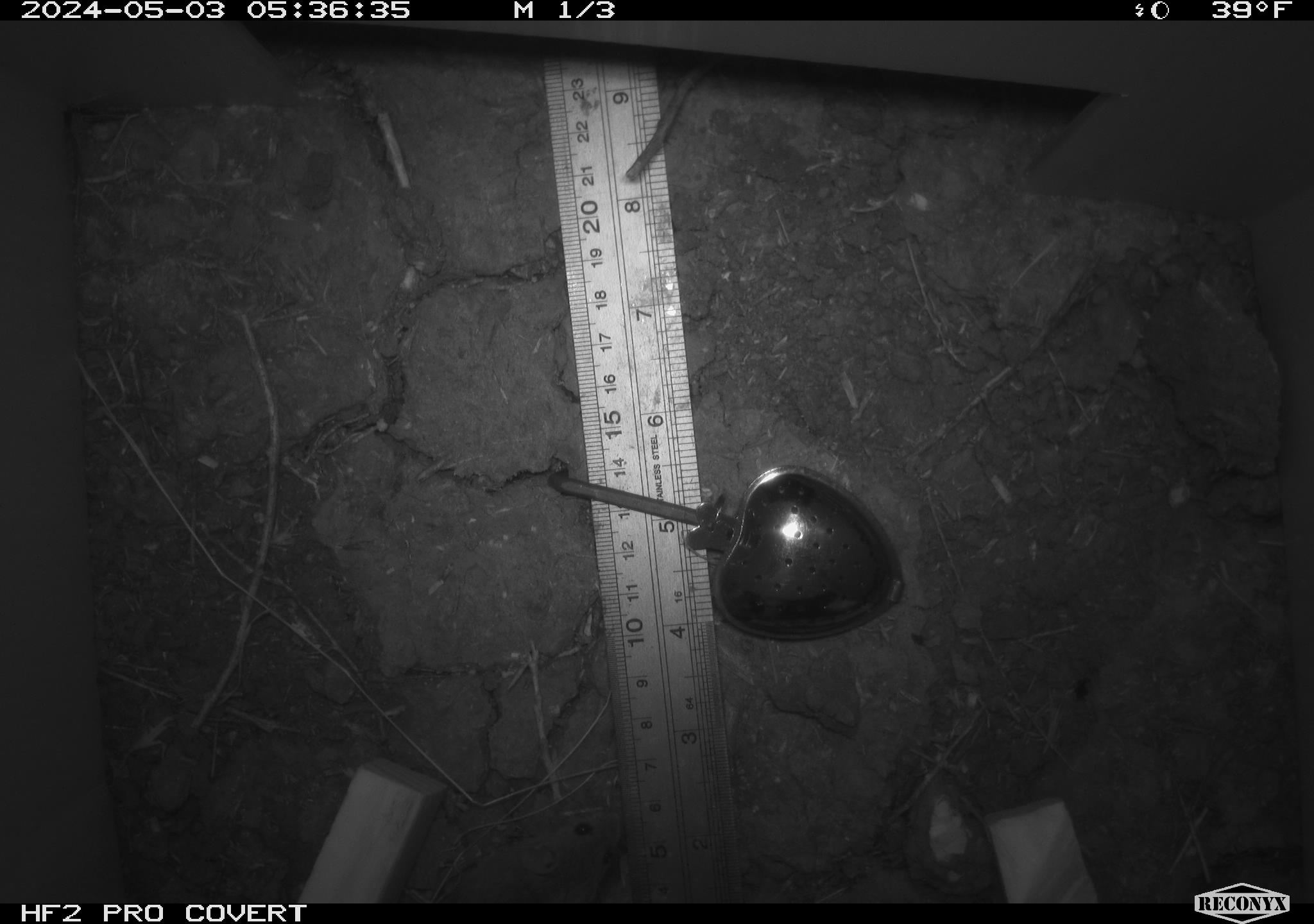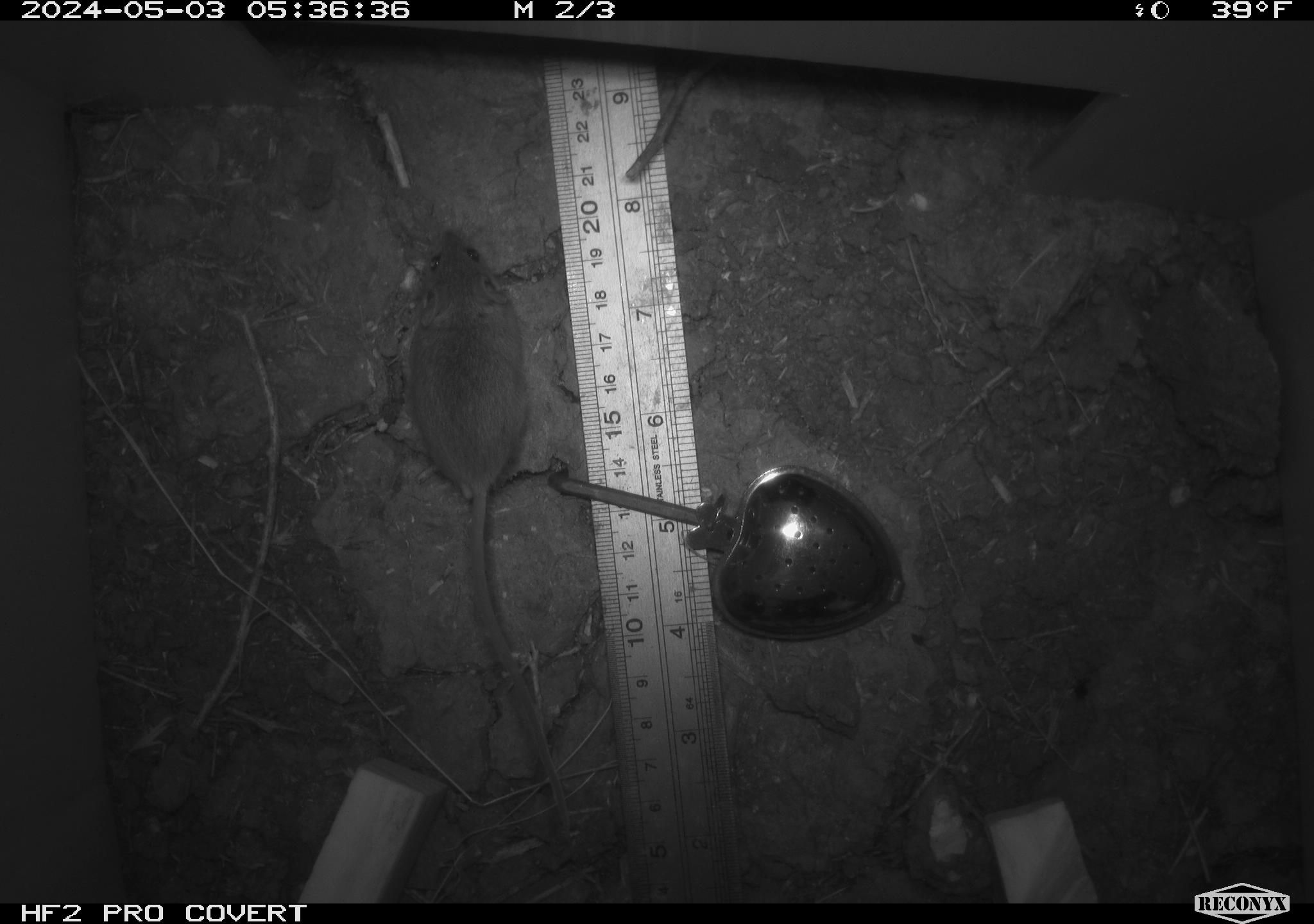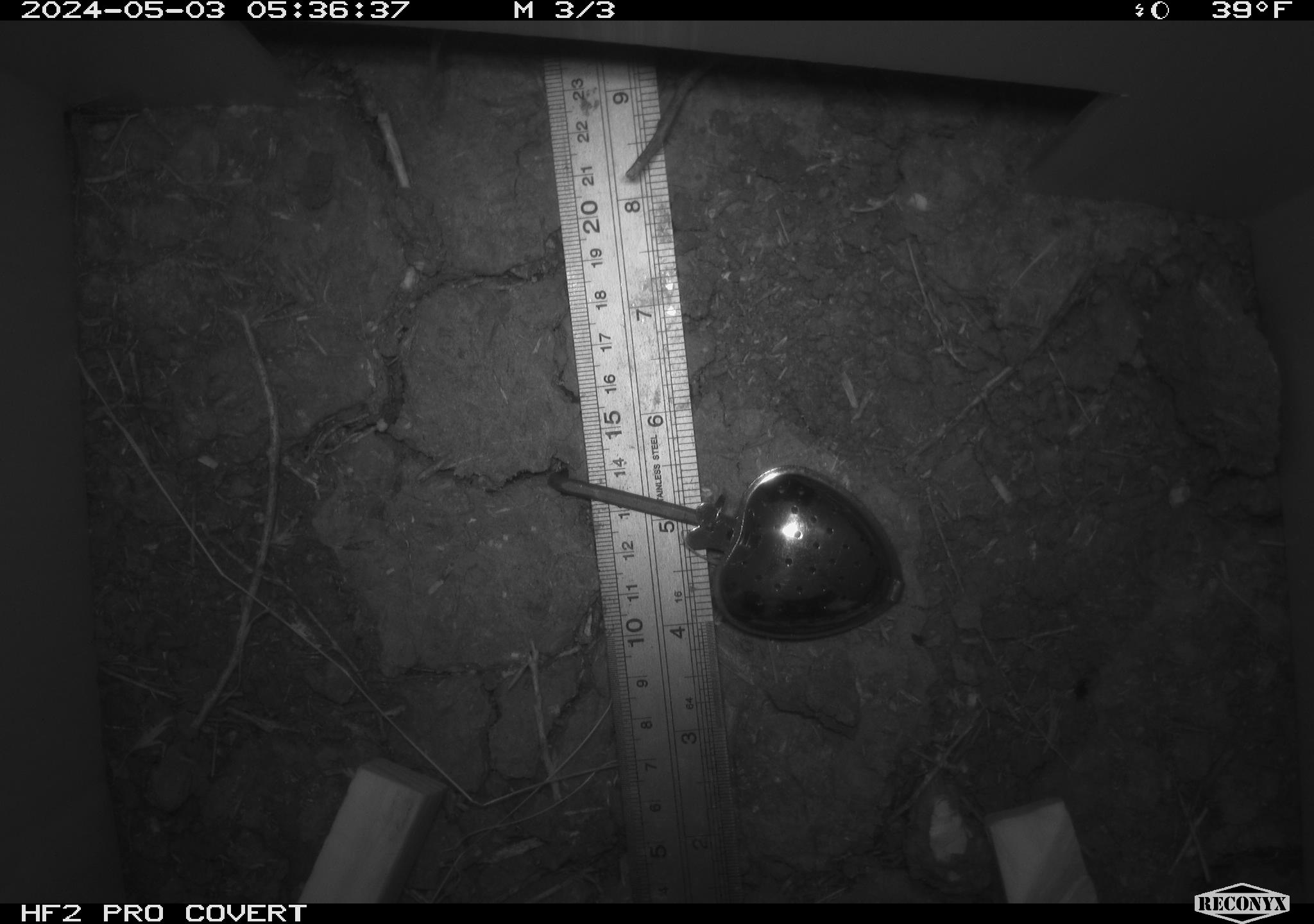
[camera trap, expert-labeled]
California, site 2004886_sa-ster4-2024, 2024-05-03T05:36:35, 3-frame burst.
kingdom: Animalia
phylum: Chordata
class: Mammalia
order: Rodentia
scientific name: Rodentia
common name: mouse species